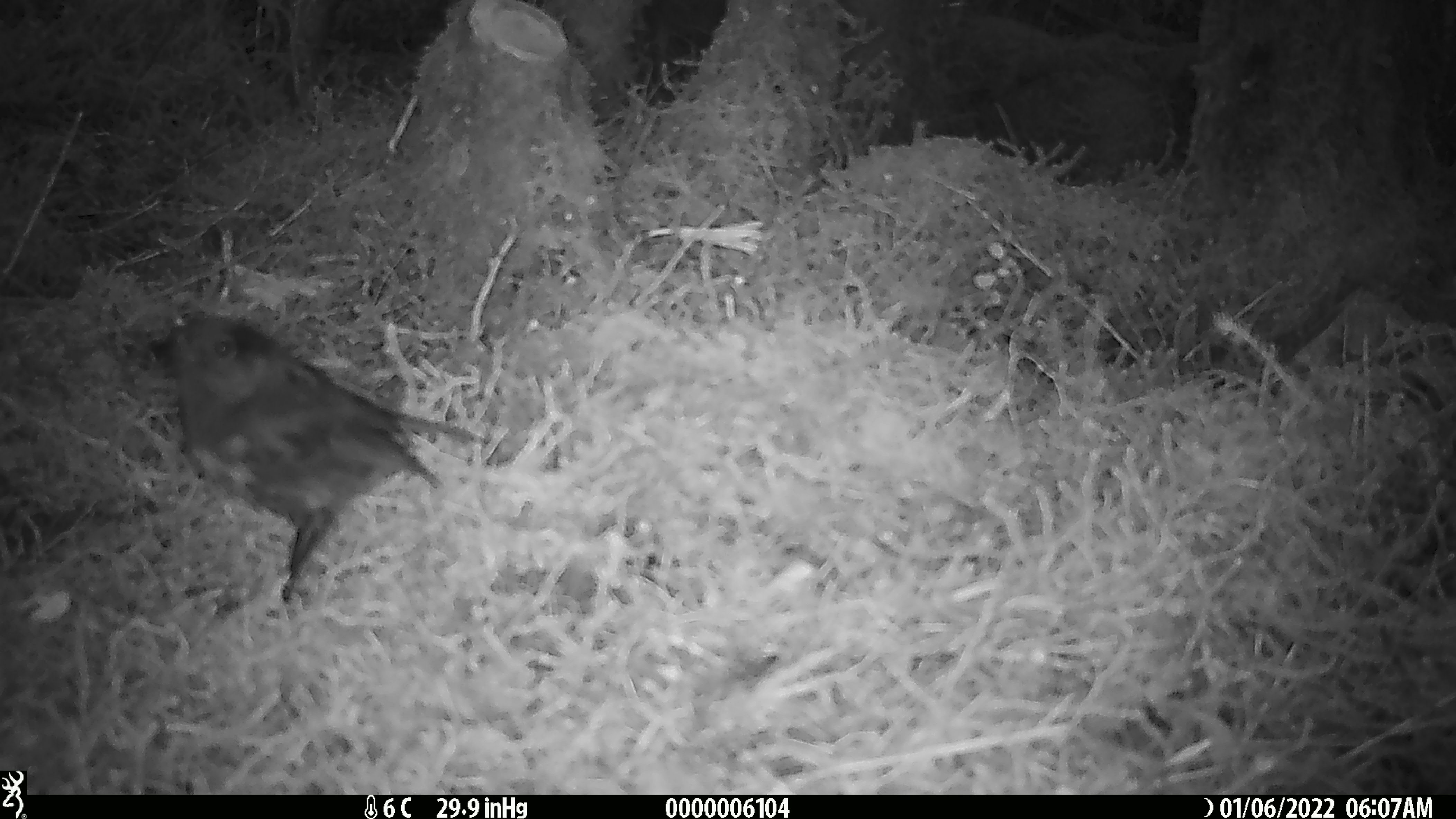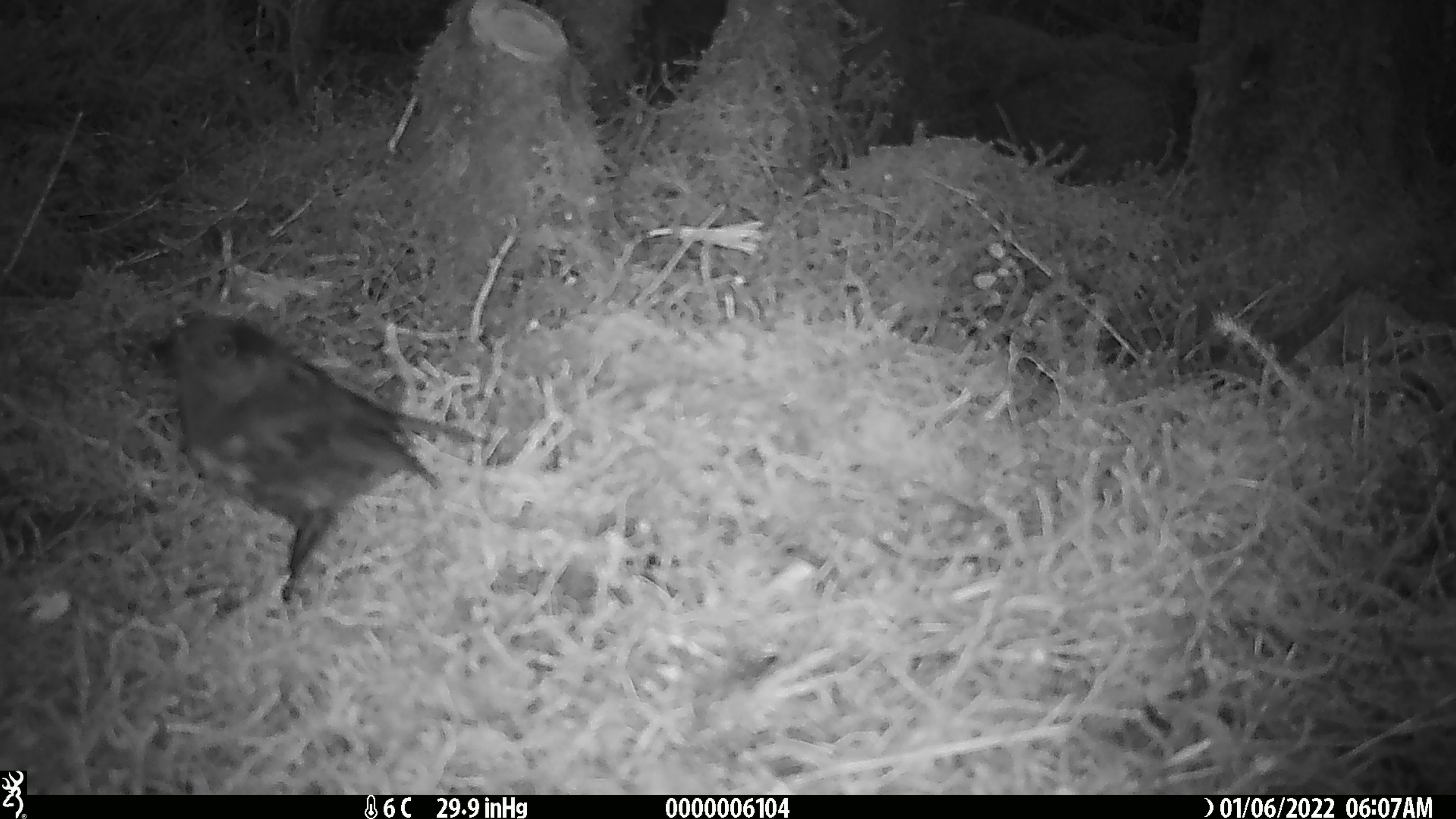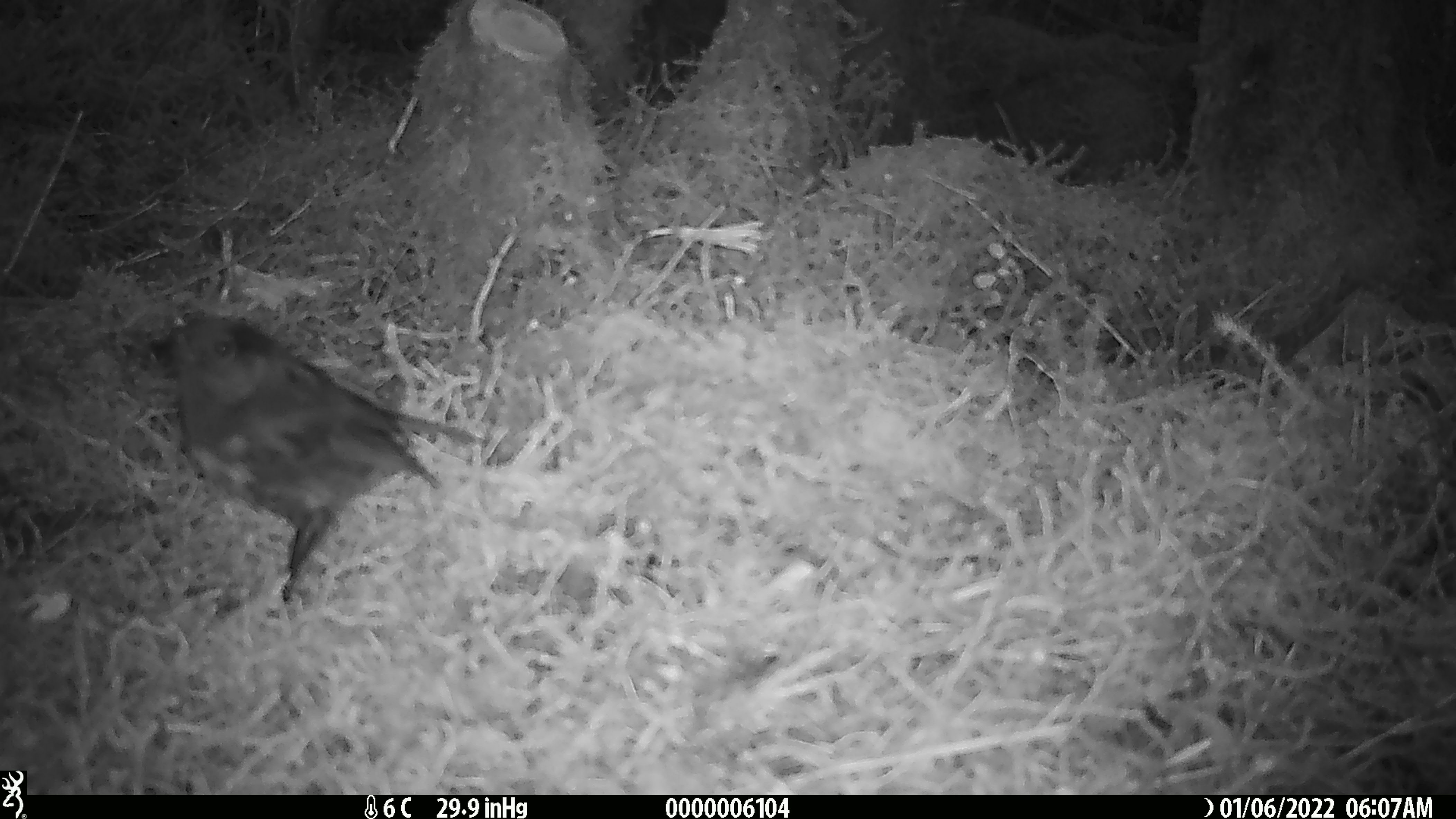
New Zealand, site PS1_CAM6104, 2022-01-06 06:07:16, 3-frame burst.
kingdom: Animalia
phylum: Chordata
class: Aves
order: Passeriformes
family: Petroicidae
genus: Petroica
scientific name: Petroica australis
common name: new zealand robin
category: robin